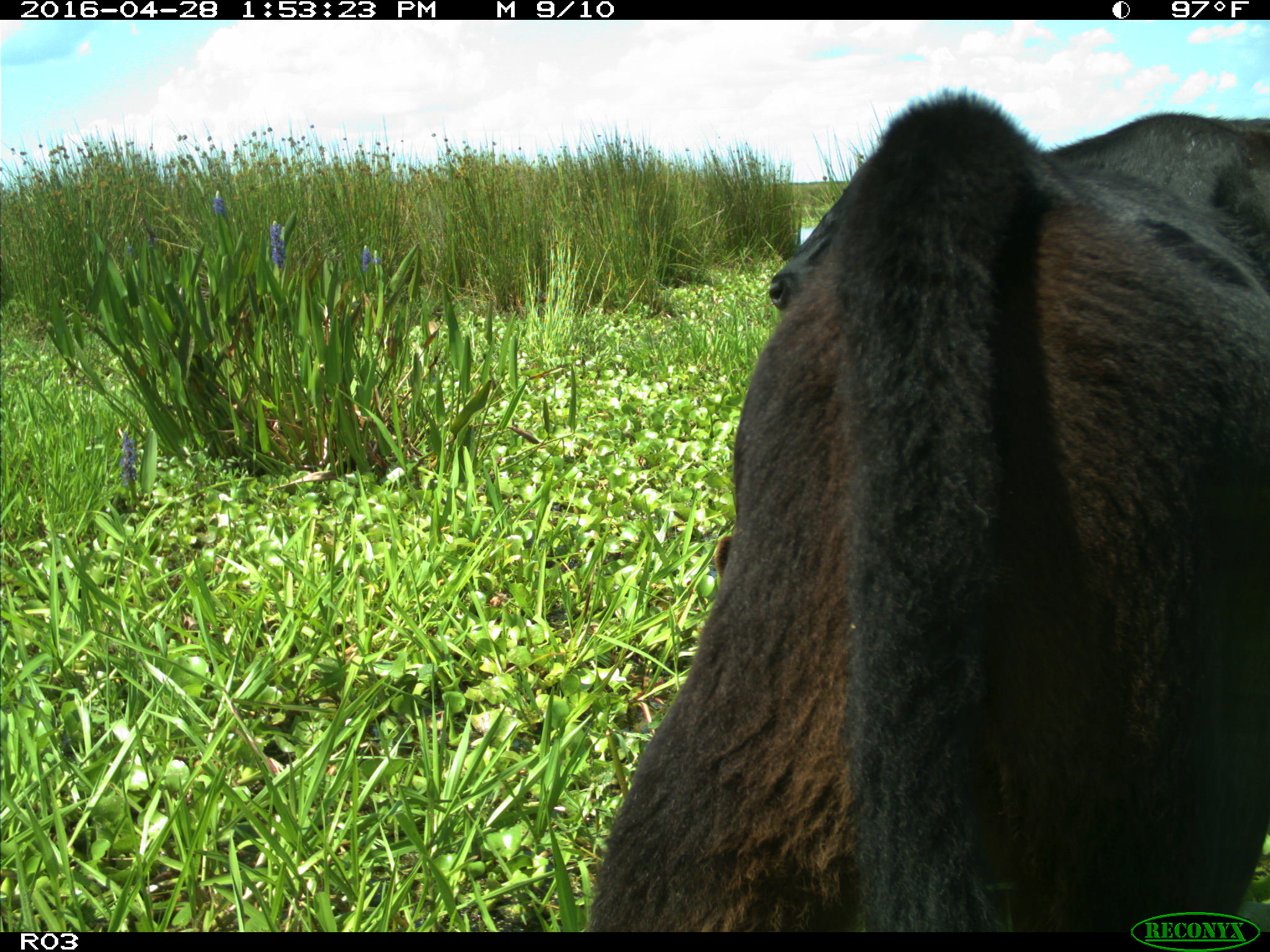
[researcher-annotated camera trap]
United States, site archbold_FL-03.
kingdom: Animalia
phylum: Chordata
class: Mammalia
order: Artiodactyla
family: Bovidae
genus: Bos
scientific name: Bos taurus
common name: domestic cow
Bos taurus (domestic cow).